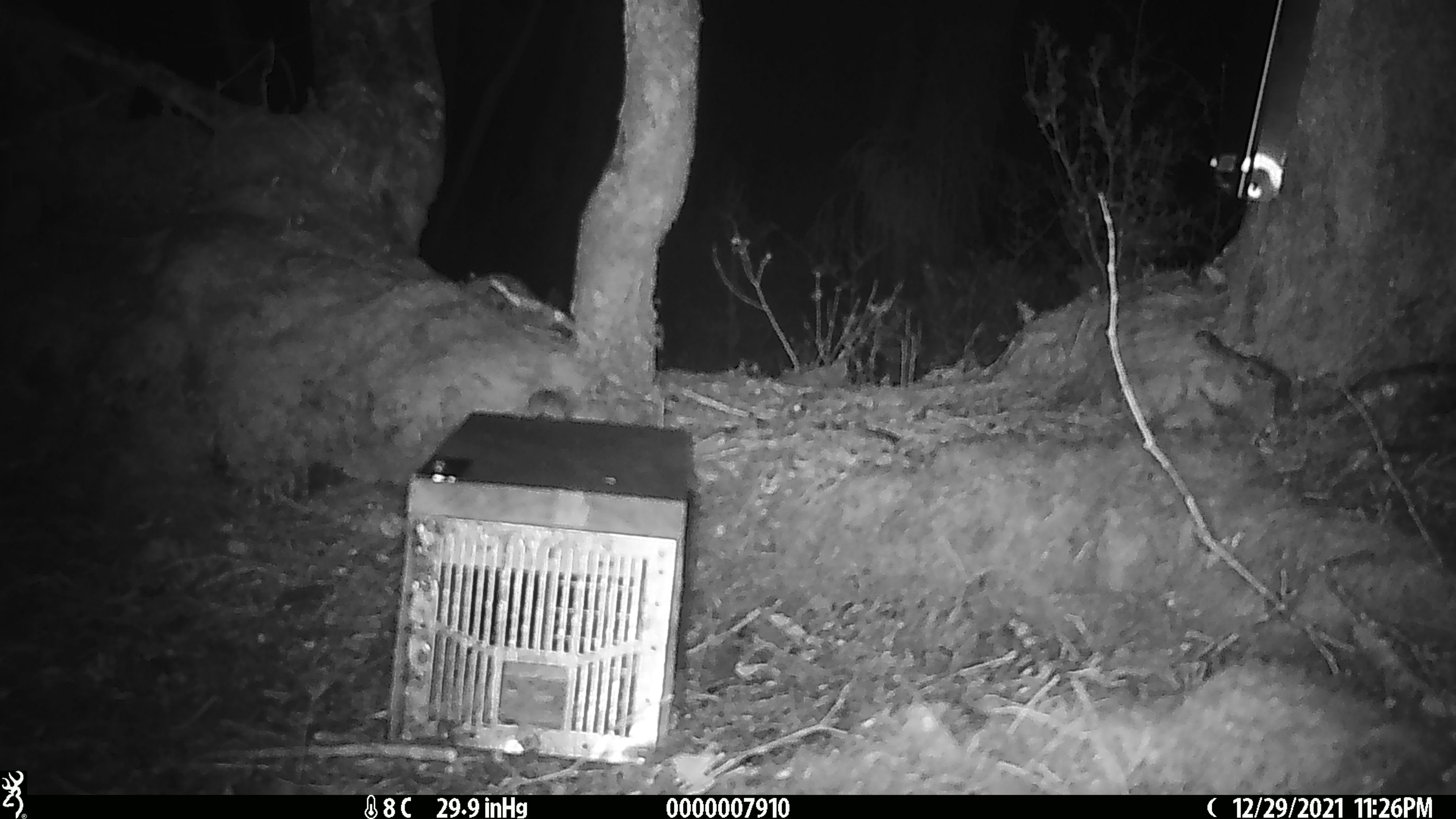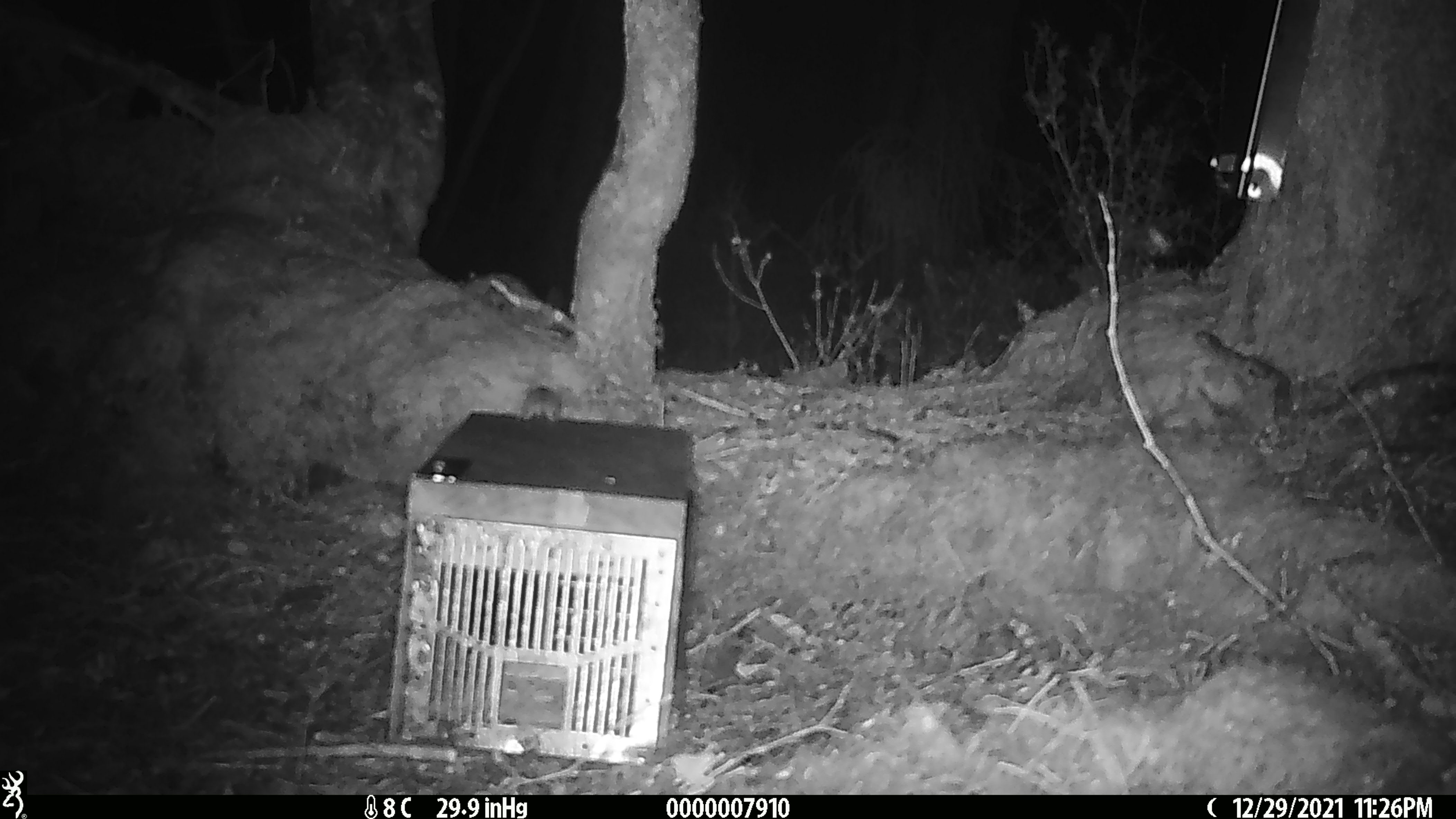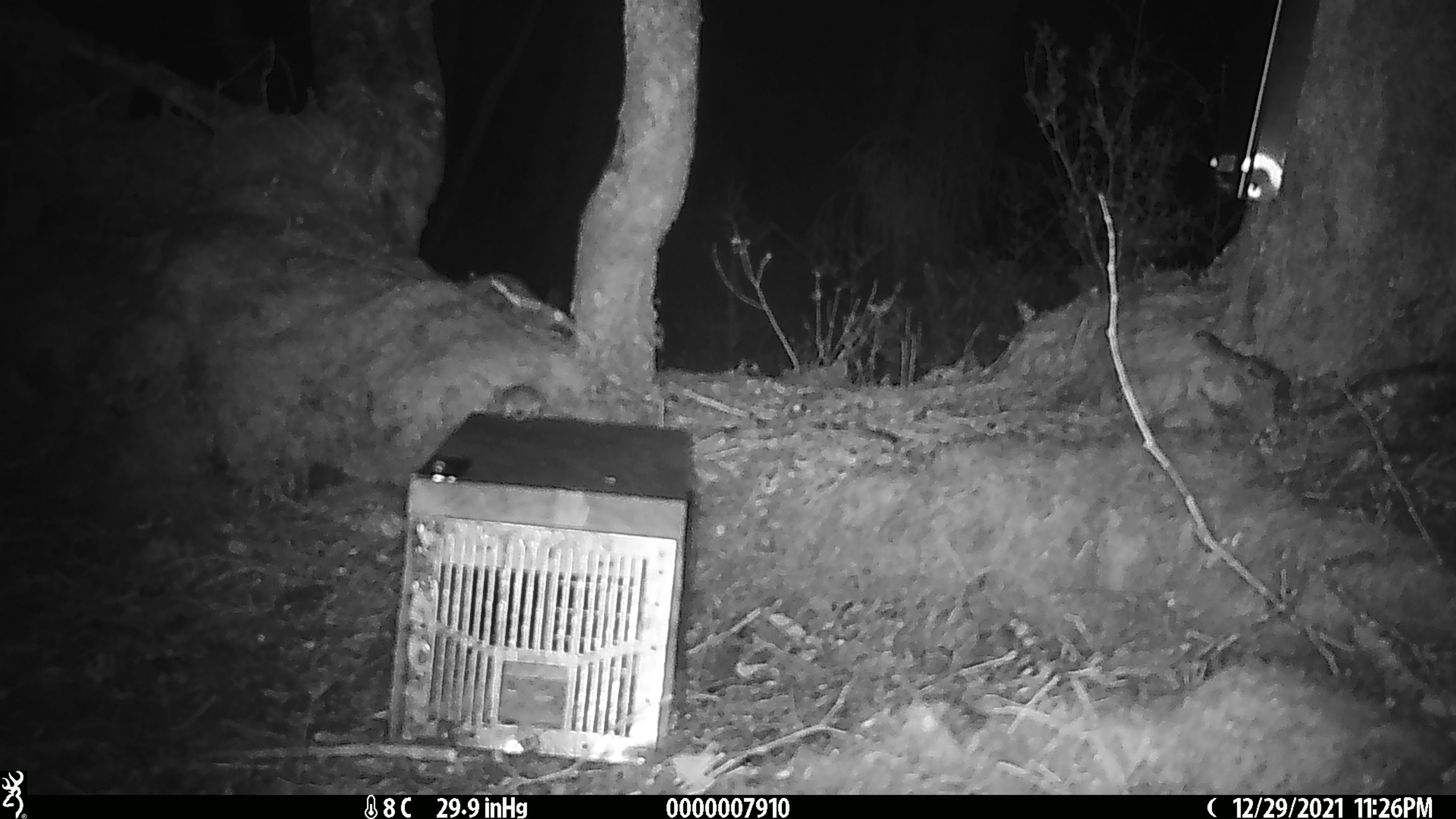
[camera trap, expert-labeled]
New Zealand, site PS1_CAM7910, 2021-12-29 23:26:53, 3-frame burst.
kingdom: Animalia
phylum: Chordata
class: Mammalia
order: Rodentia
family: Muridae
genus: Mus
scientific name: Mus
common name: mouse